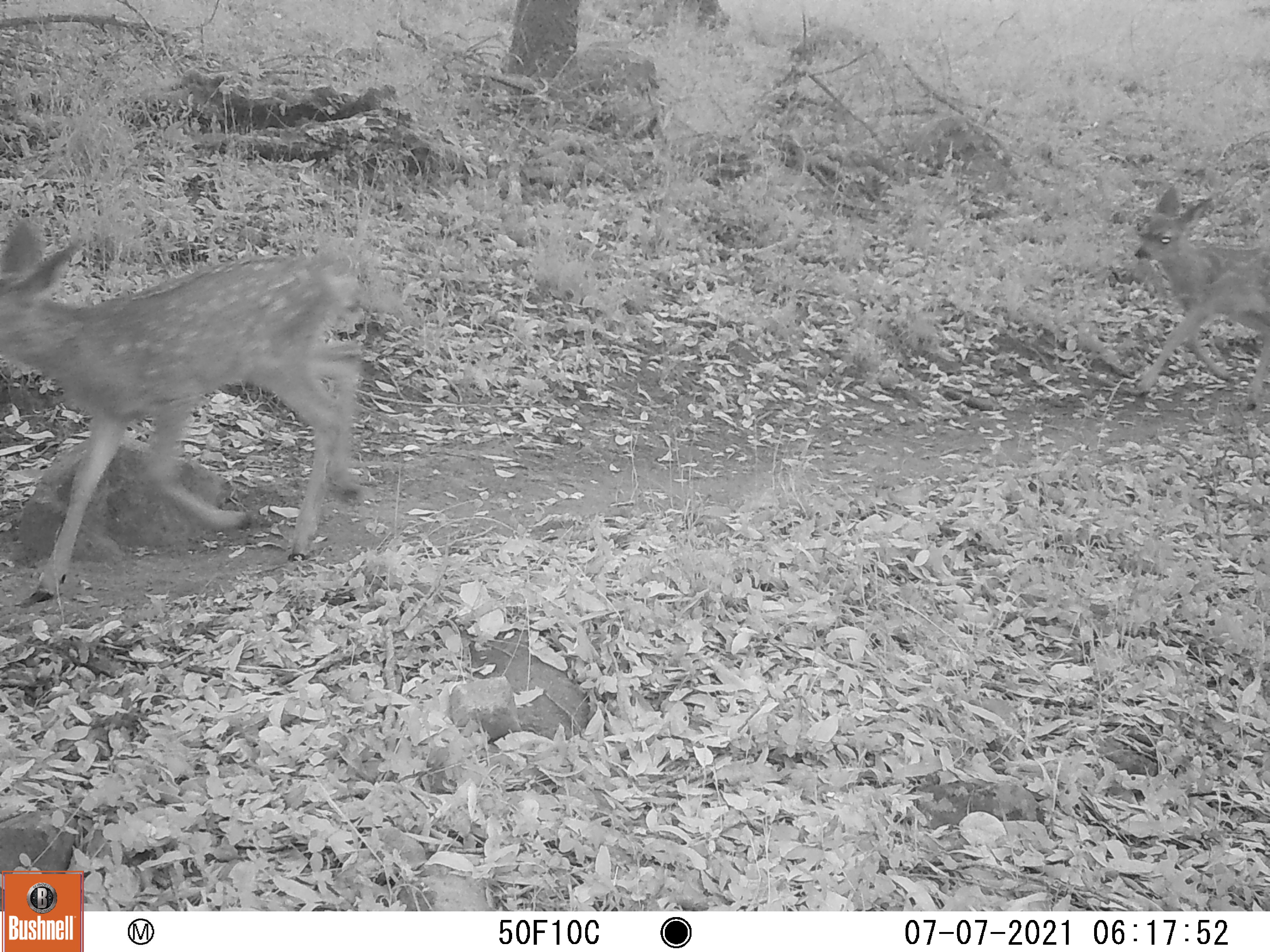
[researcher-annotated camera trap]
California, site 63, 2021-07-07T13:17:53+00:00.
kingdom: Animalia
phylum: Chordata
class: Mammalia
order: Artiodactyla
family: Cervidae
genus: Odocoileus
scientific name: Odocoileus hemionus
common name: mule deer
Mule deer (Odocoileus hemionus).